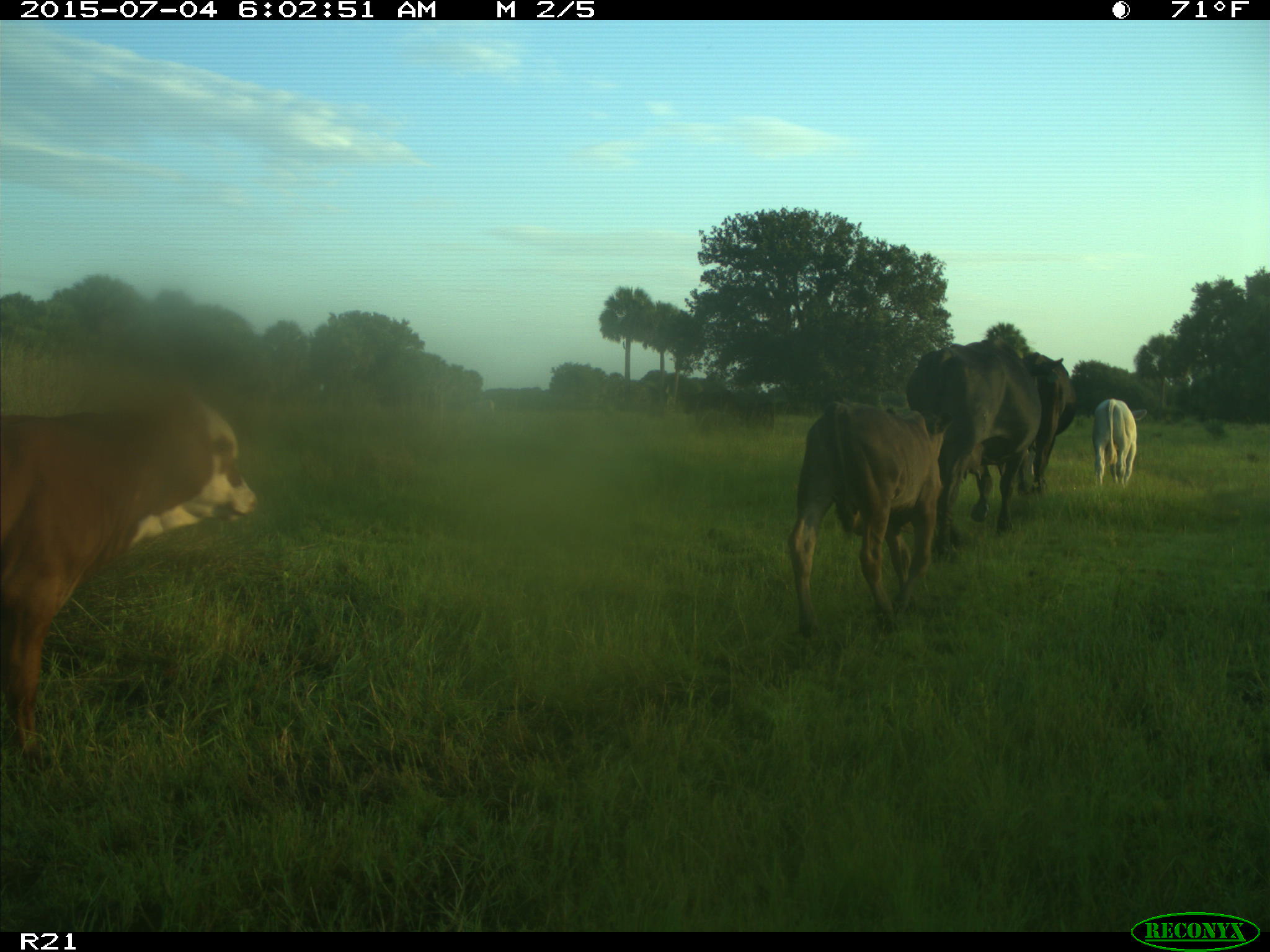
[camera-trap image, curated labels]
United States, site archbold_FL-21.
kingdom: Animalia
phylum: Chordata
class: Mammalia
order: Artiodactyla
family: Bovidae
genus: Bos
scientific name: Bos taurus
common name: domestic cow